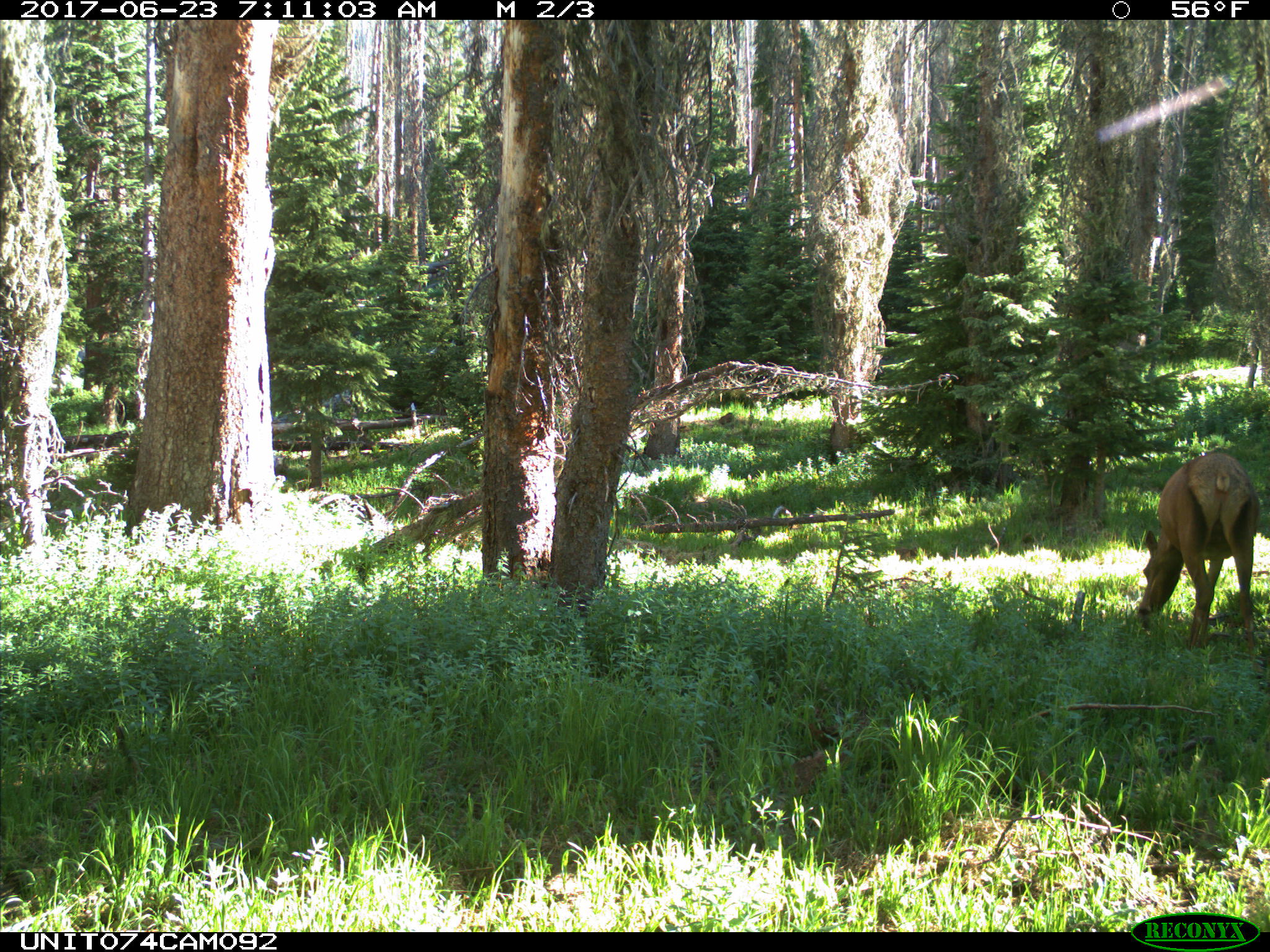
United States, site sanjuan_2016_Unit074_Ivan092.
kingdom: Animalia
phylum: Chordata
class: Mammalia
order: Artiodactyla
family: Cervidae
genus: Cervus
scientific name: Cervus elaphus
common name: red deer